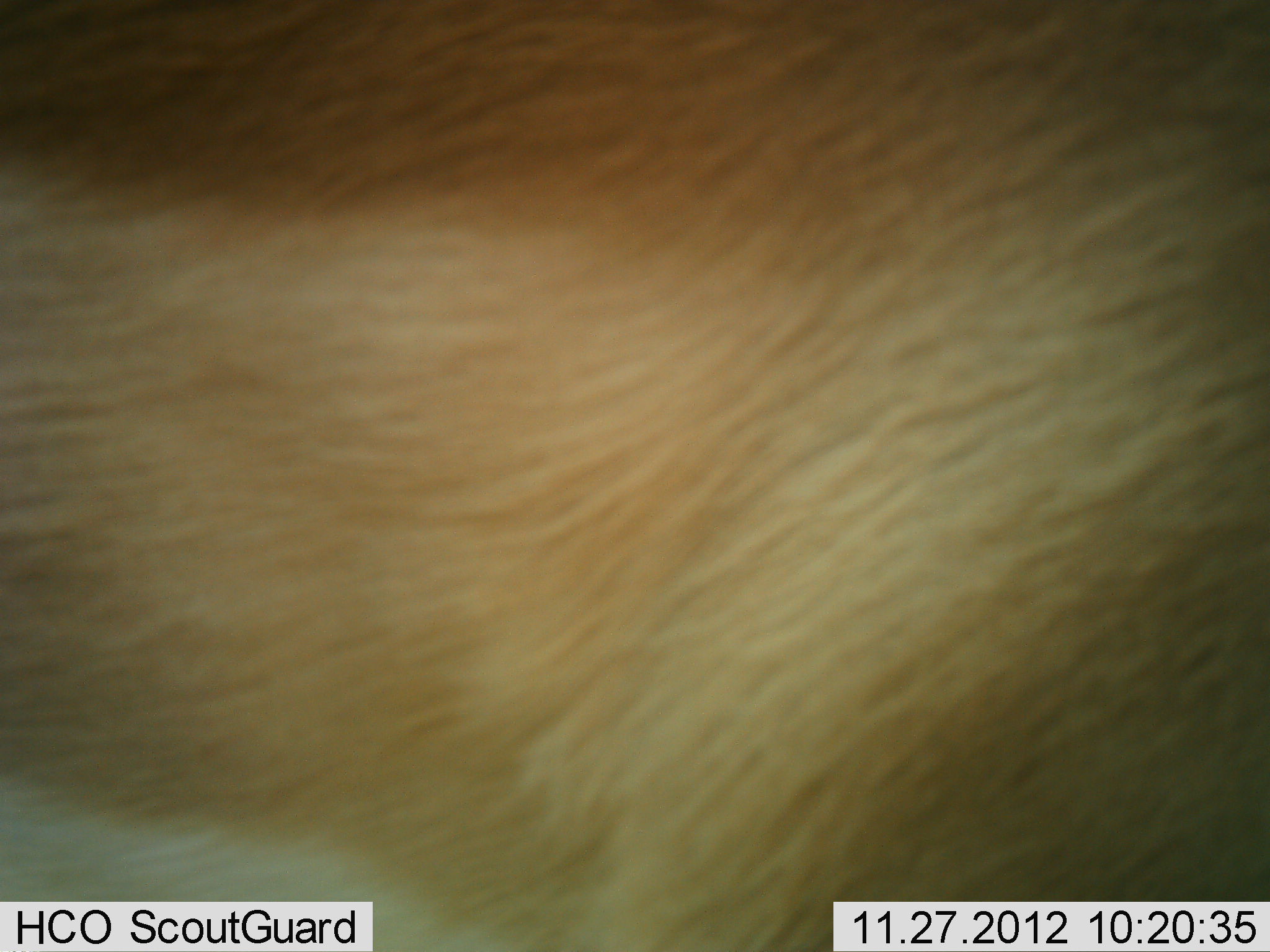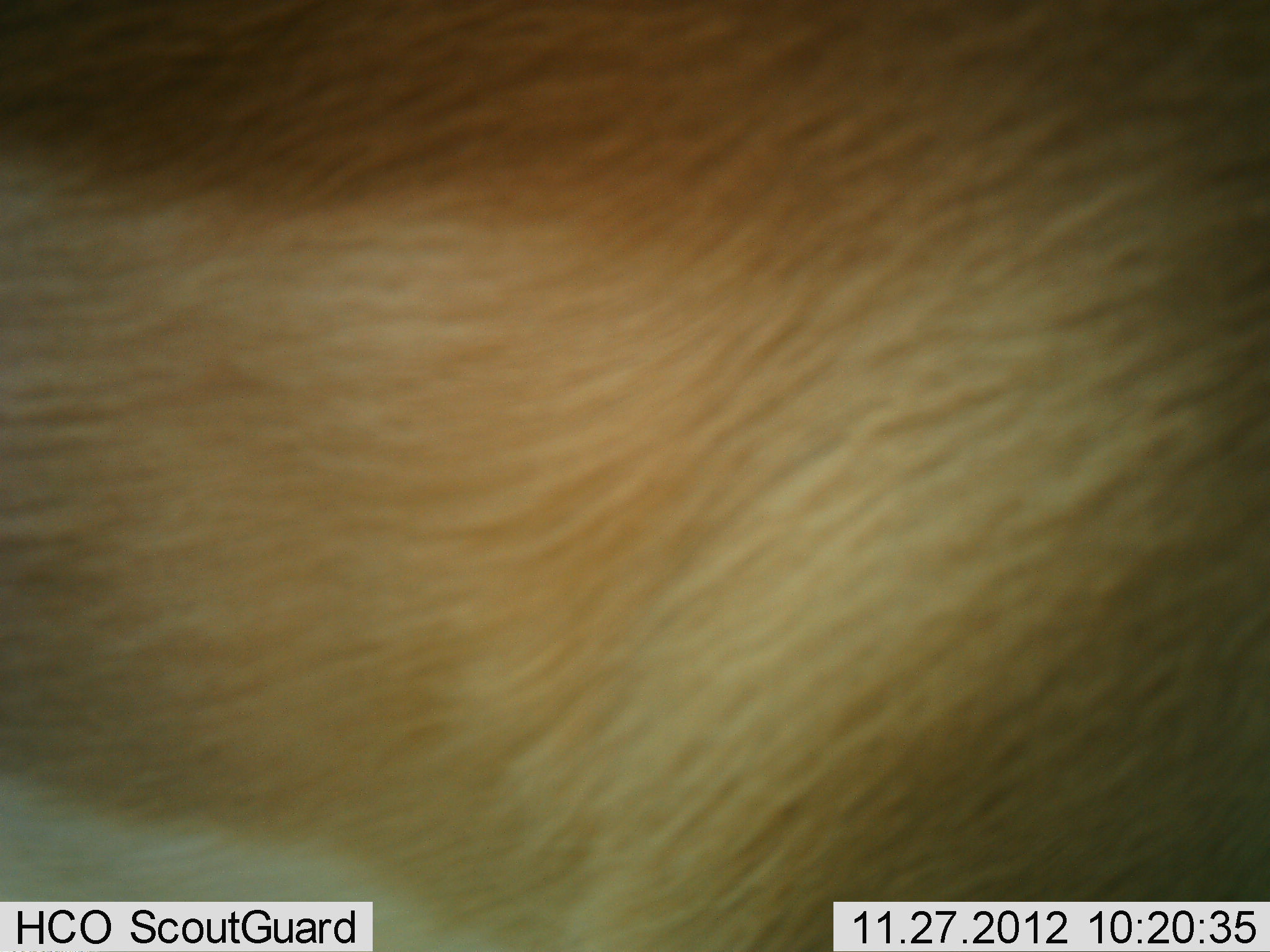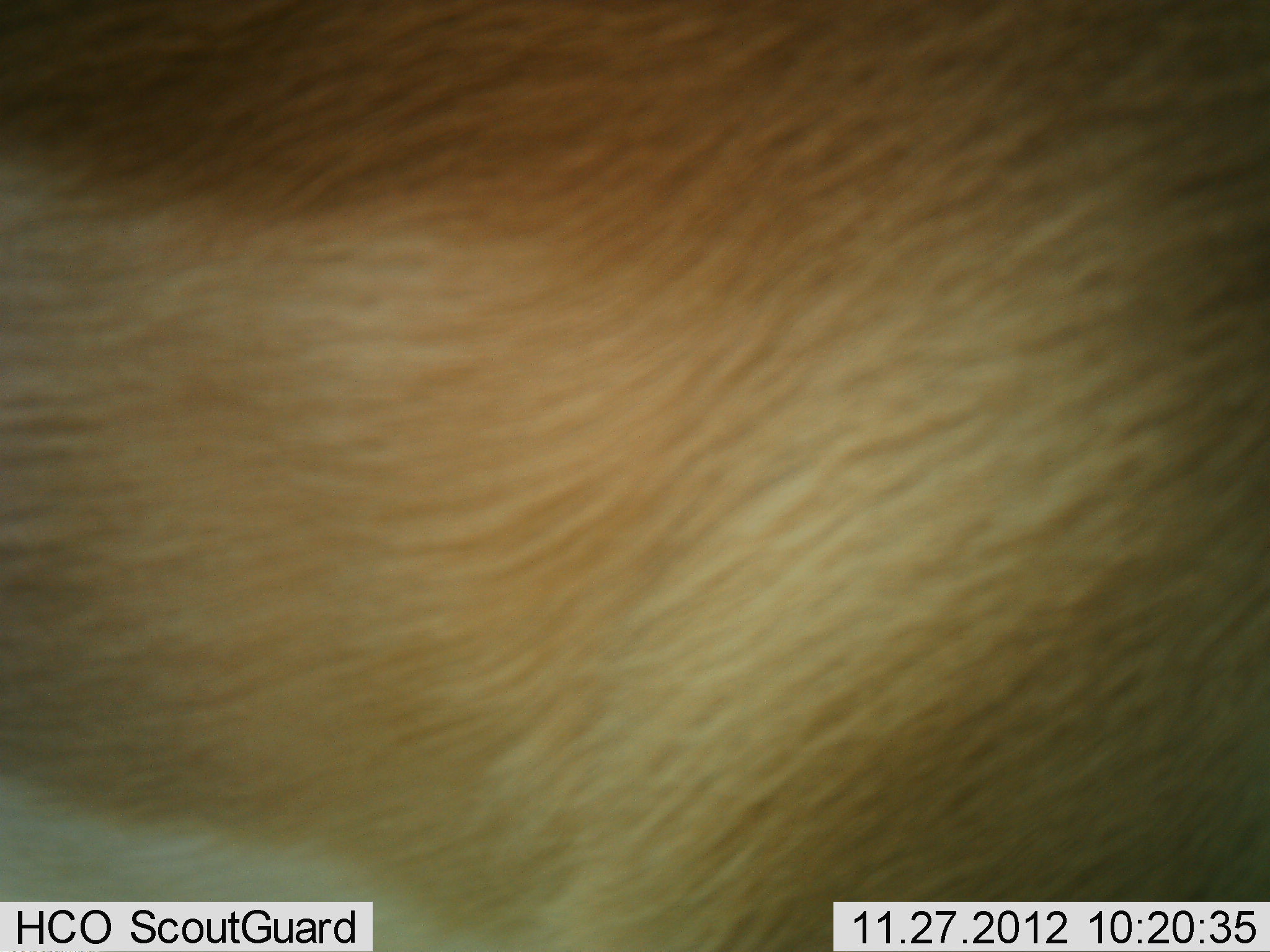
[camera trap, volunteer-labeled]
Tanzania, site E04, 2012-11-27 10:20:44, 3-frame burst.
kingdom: Animalia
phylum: Chordata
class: Mammalia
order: Artiodactyla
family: Bovidae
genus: Aepyceros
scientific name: Aepyceros melampus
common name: impala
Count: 1.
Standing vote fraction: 100%.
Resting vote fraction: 0%.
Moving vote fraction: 0%.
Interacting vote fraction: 0%.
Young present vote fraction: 0%.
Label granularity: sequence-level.